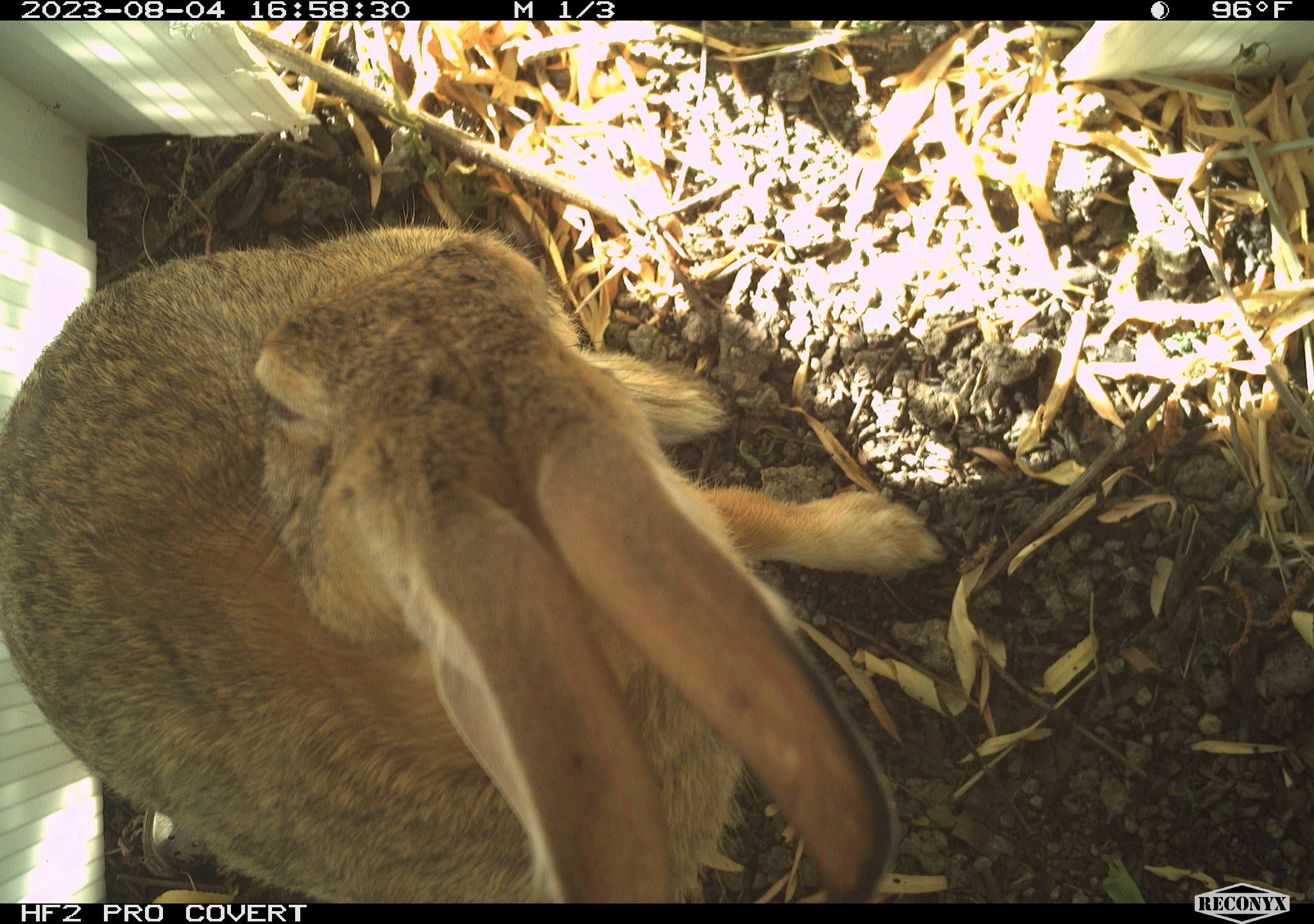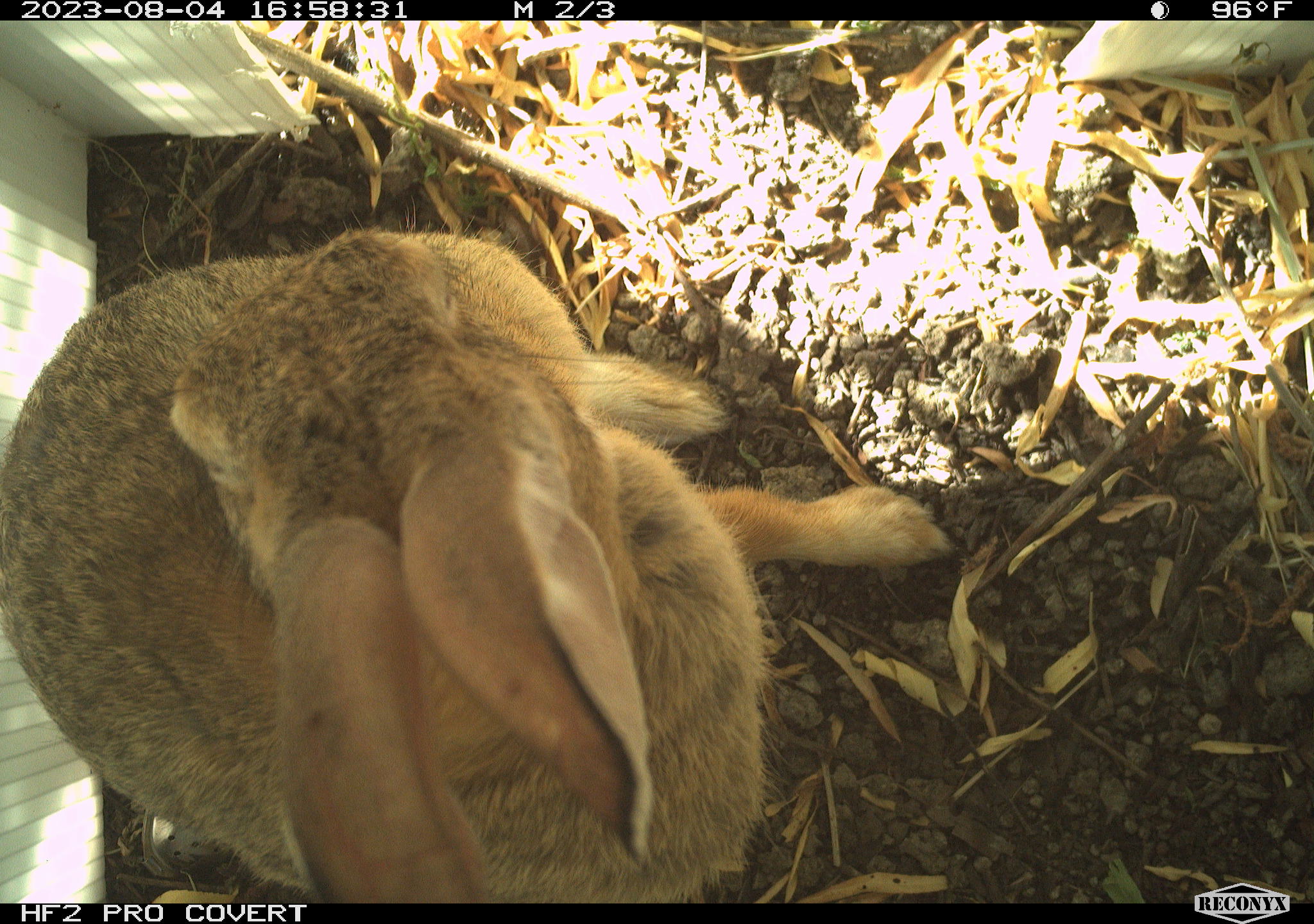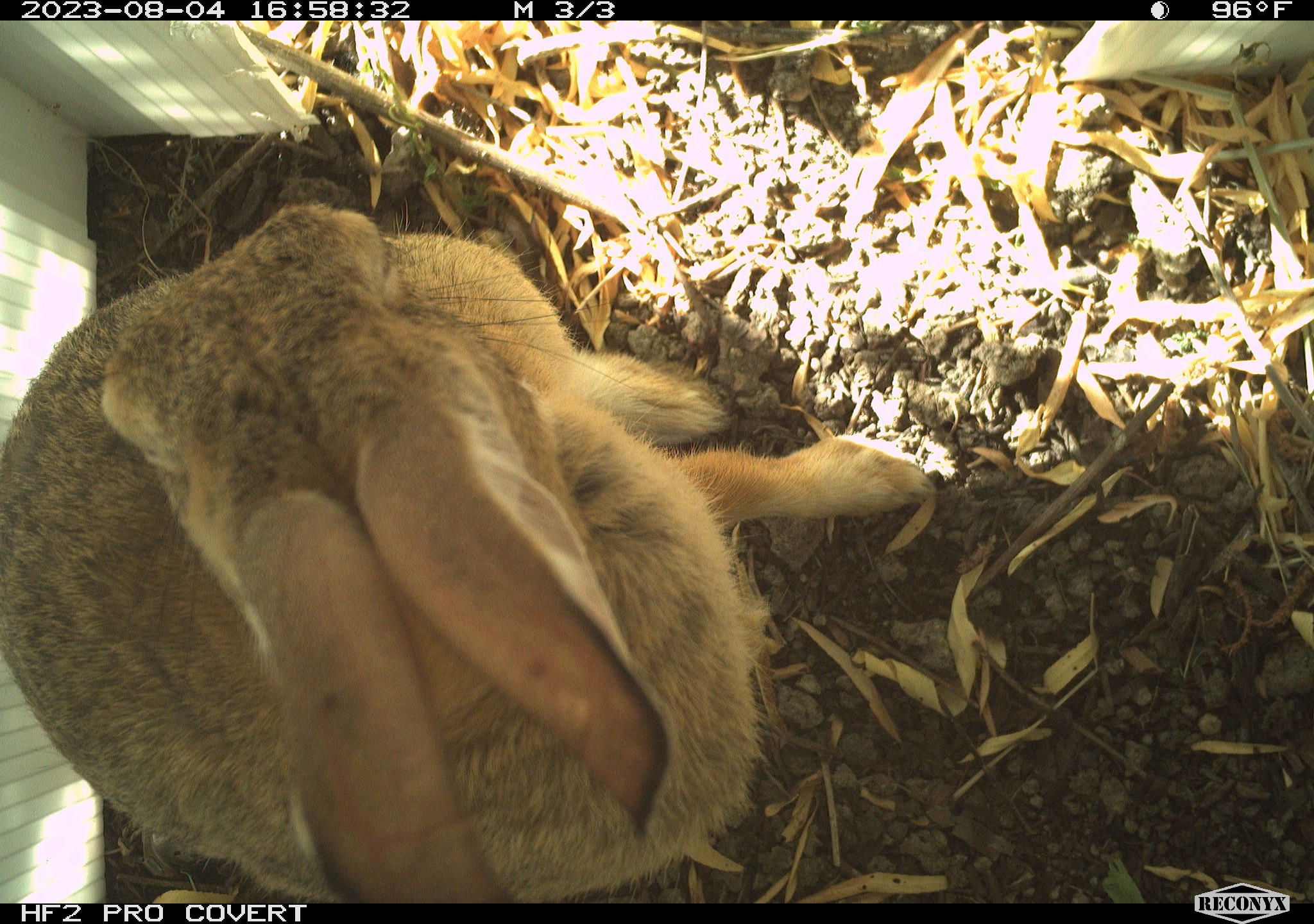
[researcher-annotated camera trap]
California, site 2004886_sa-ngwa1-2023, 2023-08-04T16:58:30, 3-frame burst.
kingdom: Animalia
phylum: Chordata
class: Mammalia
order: Lagomorpha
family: Leporidae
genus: Sylvilagus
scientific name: Sylvilagus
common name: cottontail rabbits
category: sylvilagus species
Sylvilagus species (cottontail rabbits) (Sylvilagus).